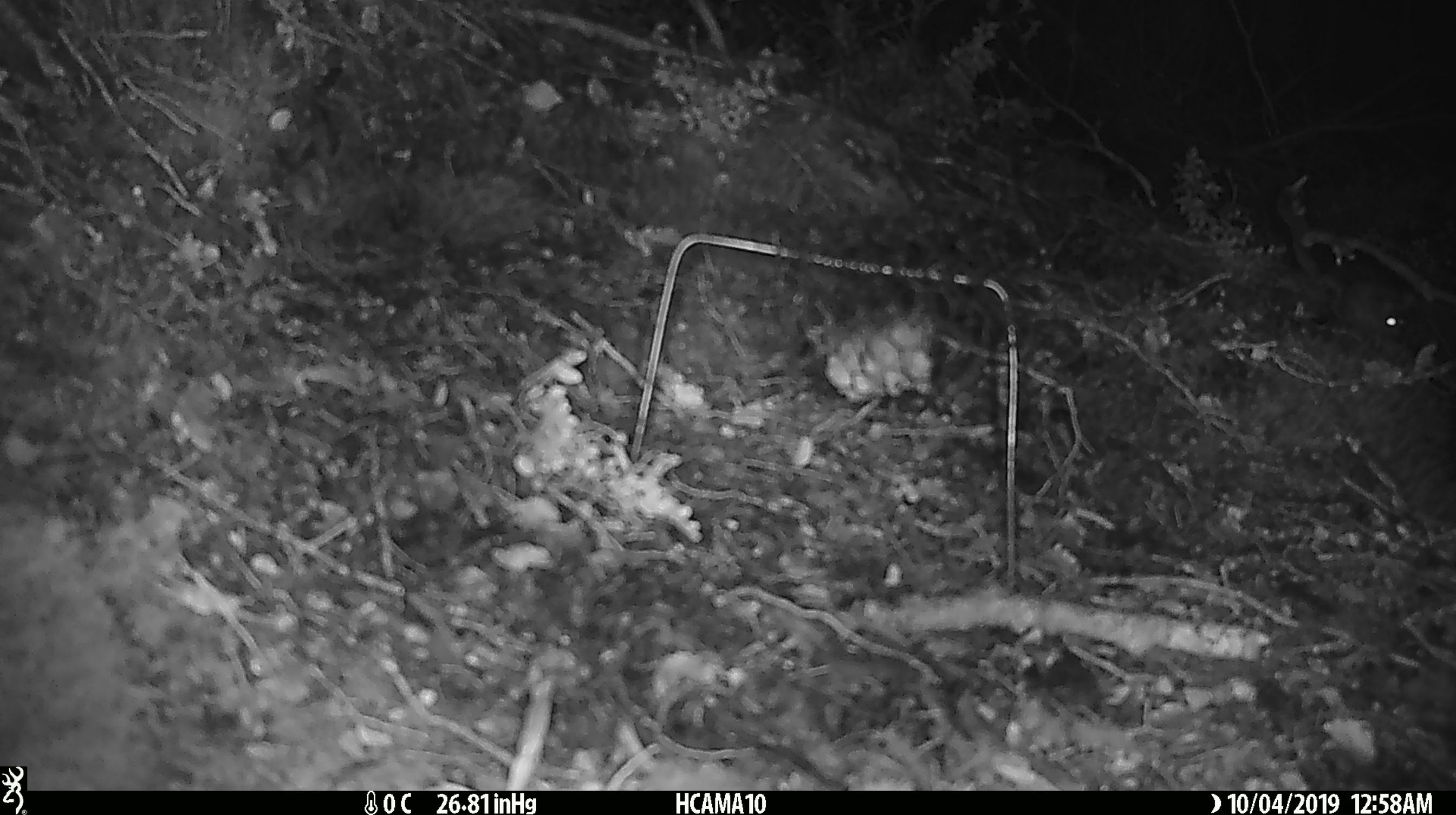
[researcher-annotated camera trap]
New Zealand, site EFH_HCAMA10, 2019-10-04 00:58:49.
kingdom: Animalia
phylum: Chordata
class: Mammalia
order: Rodentia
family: Muridae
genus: Mus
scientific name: Mus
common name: mouse